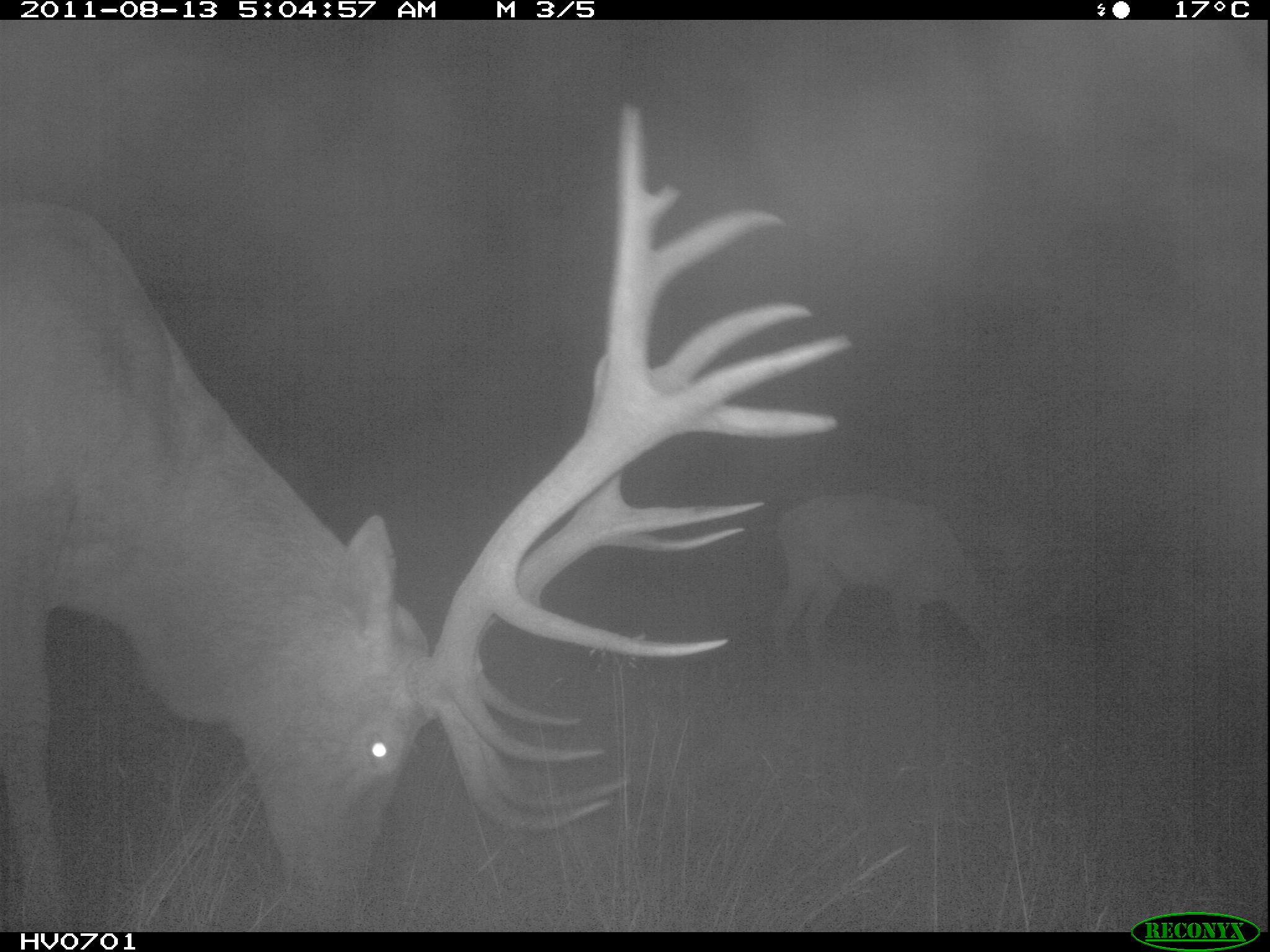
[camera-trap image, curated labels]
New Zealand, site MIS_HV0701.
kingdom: Animalia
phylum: Chordata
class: Mammalia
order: Artiodactyla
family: Cervidae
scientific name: Cervidae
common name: deer